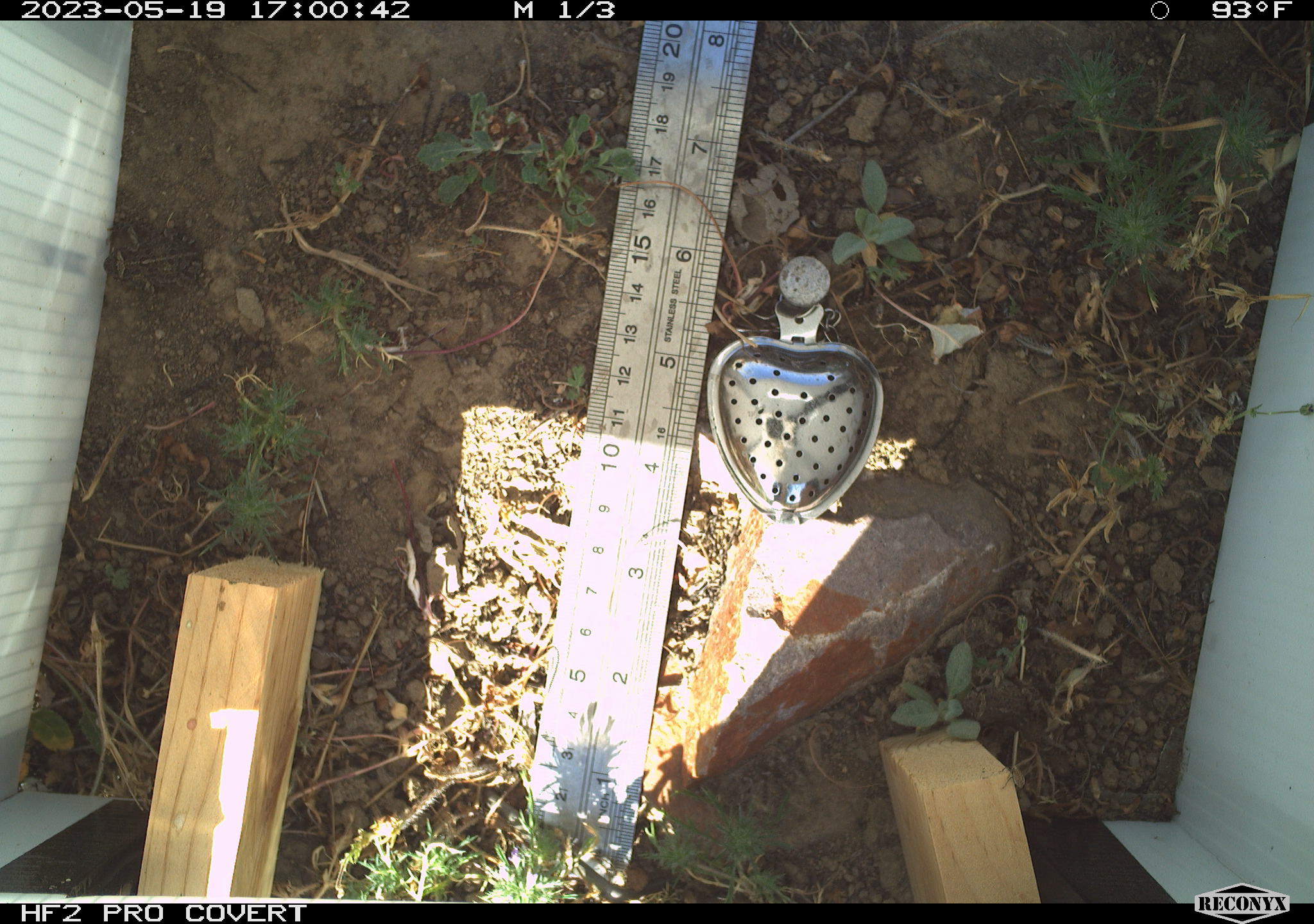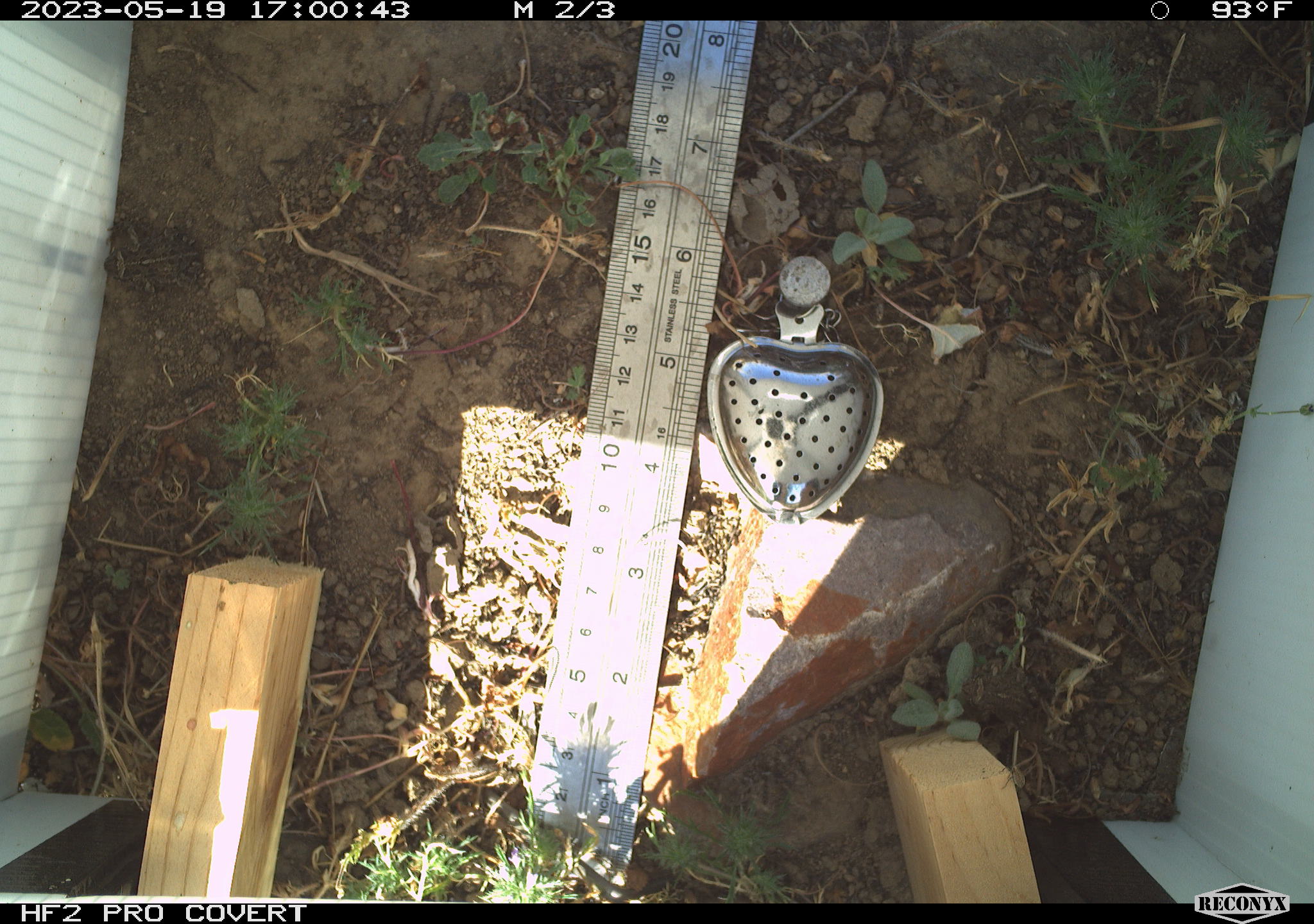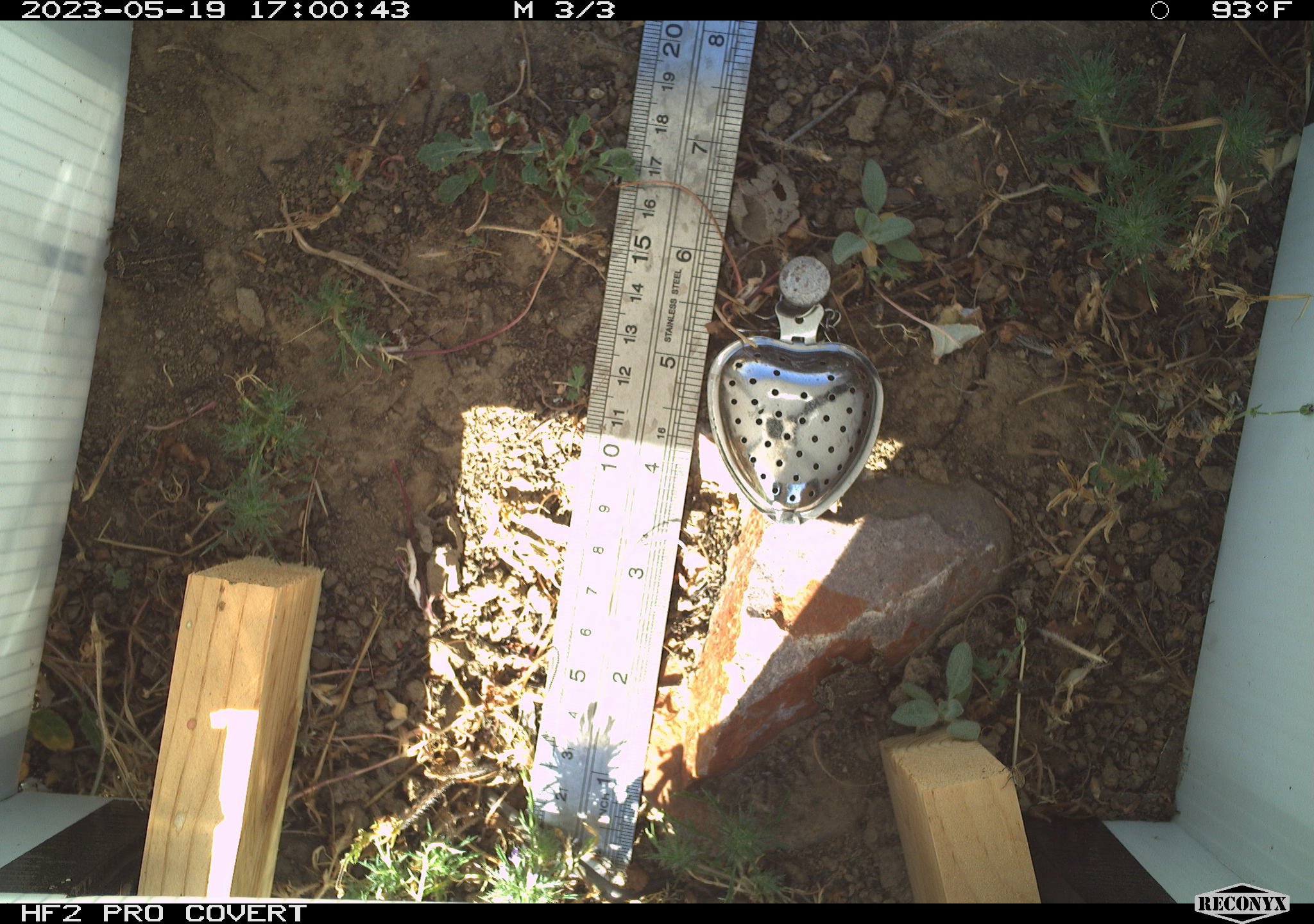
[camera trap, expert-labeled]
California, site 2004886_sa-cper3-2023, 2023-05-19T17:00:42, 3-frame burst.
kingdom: Animalia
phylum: Chordata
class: Amphibia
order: Anura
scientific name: Anura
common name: frogs